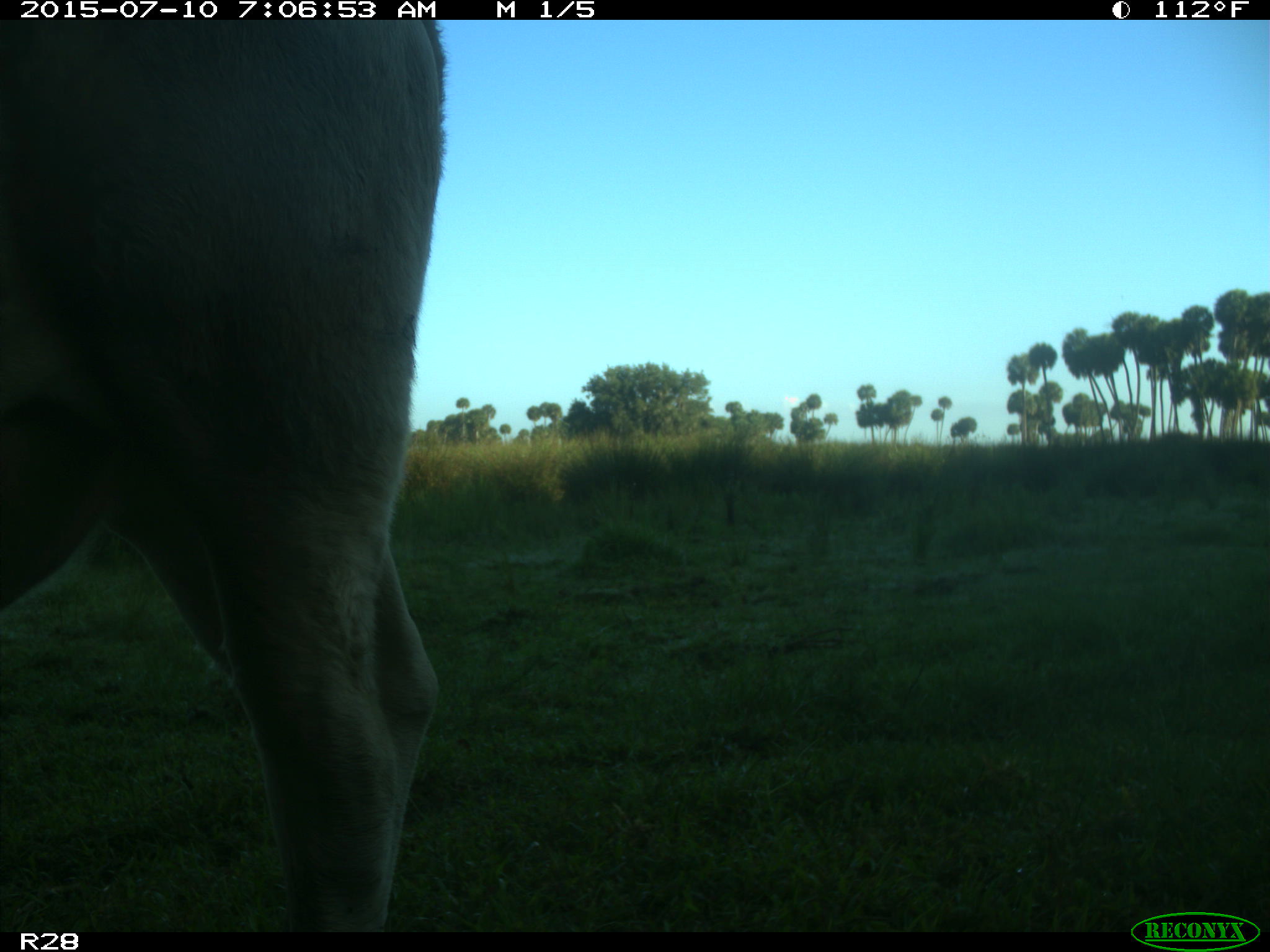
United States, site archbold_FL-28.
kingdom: Animalia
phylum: Chordata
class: Mammalia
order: Artiodactyla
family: Bovidae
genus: Bos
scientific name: Bos taurus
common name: domestic cow